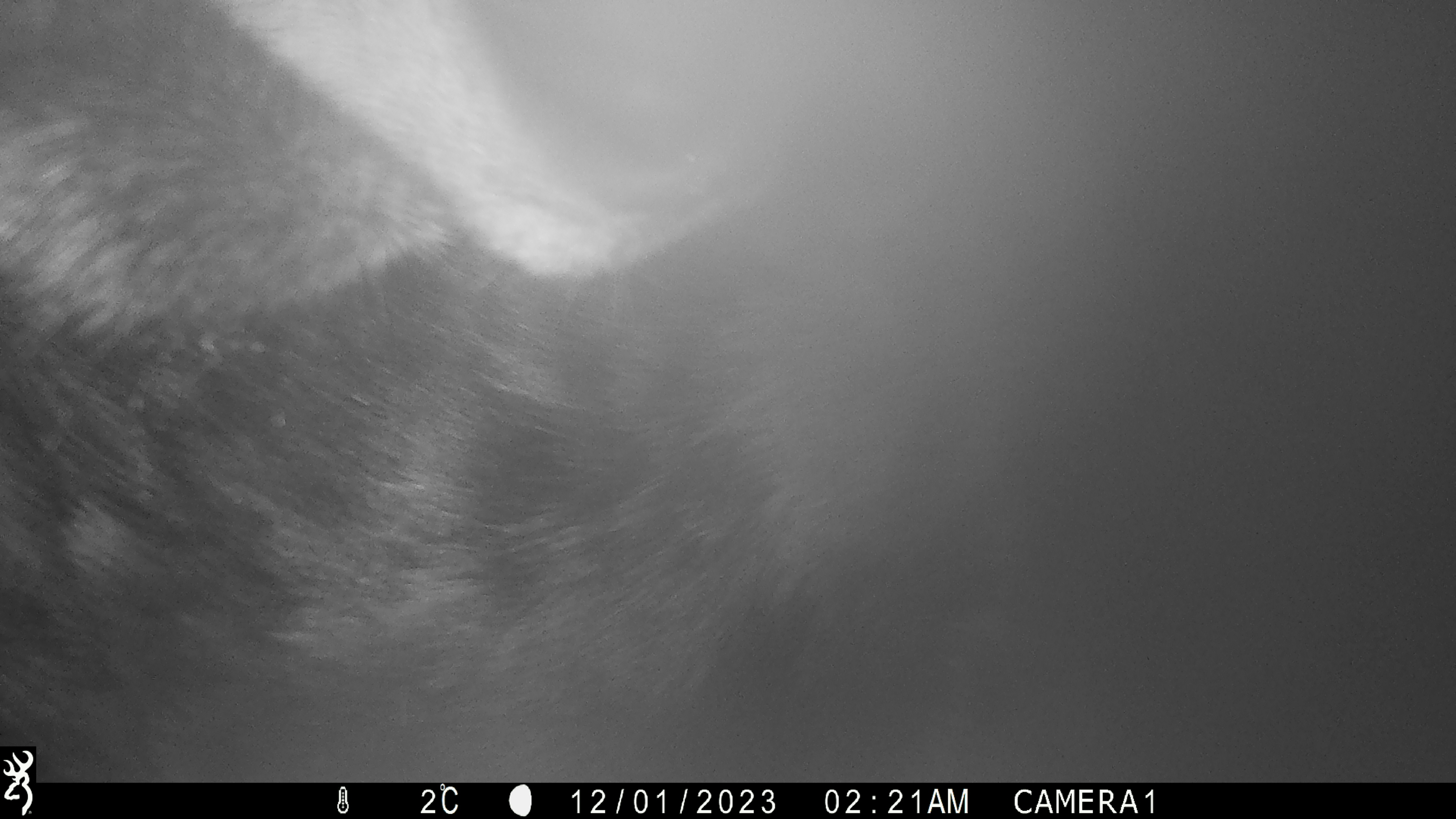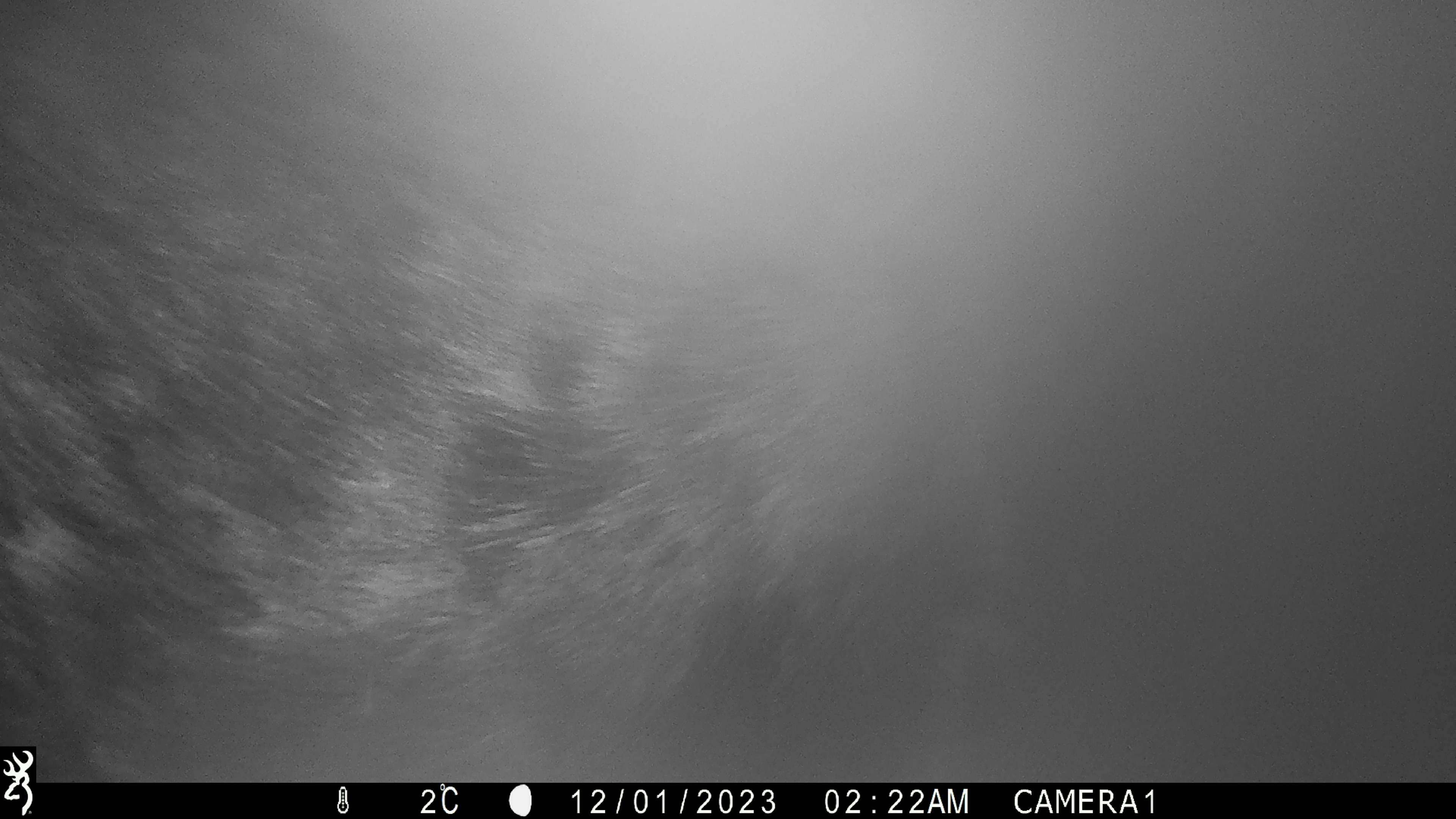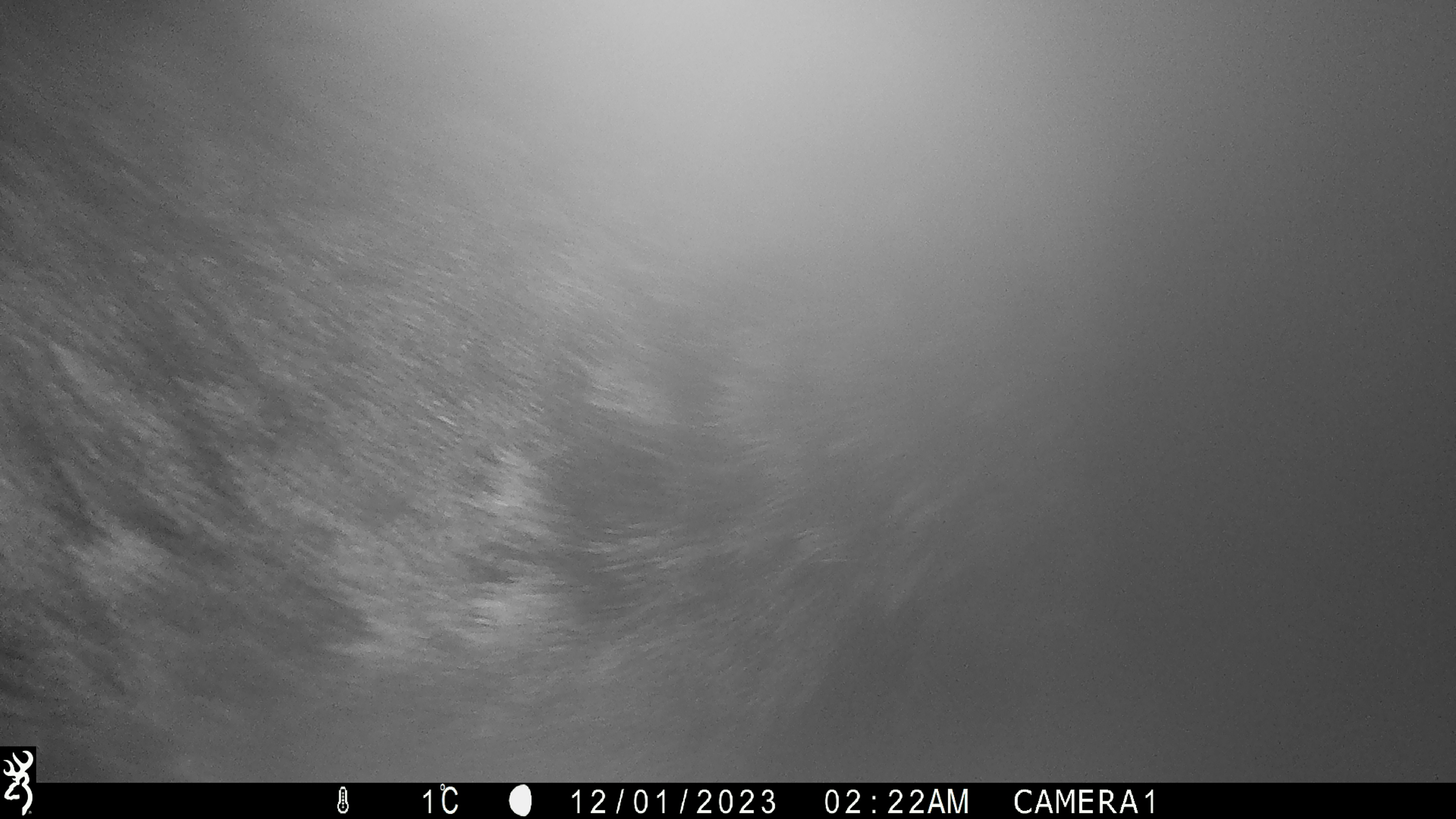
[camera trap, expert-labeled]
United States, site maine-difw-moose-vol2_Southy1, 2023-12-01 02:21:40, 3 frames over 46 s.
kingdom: Animalia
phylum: Chordata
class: Mammalia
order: Artiodactyla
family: Cervidae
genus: Alces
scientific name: Alces alces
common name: moose